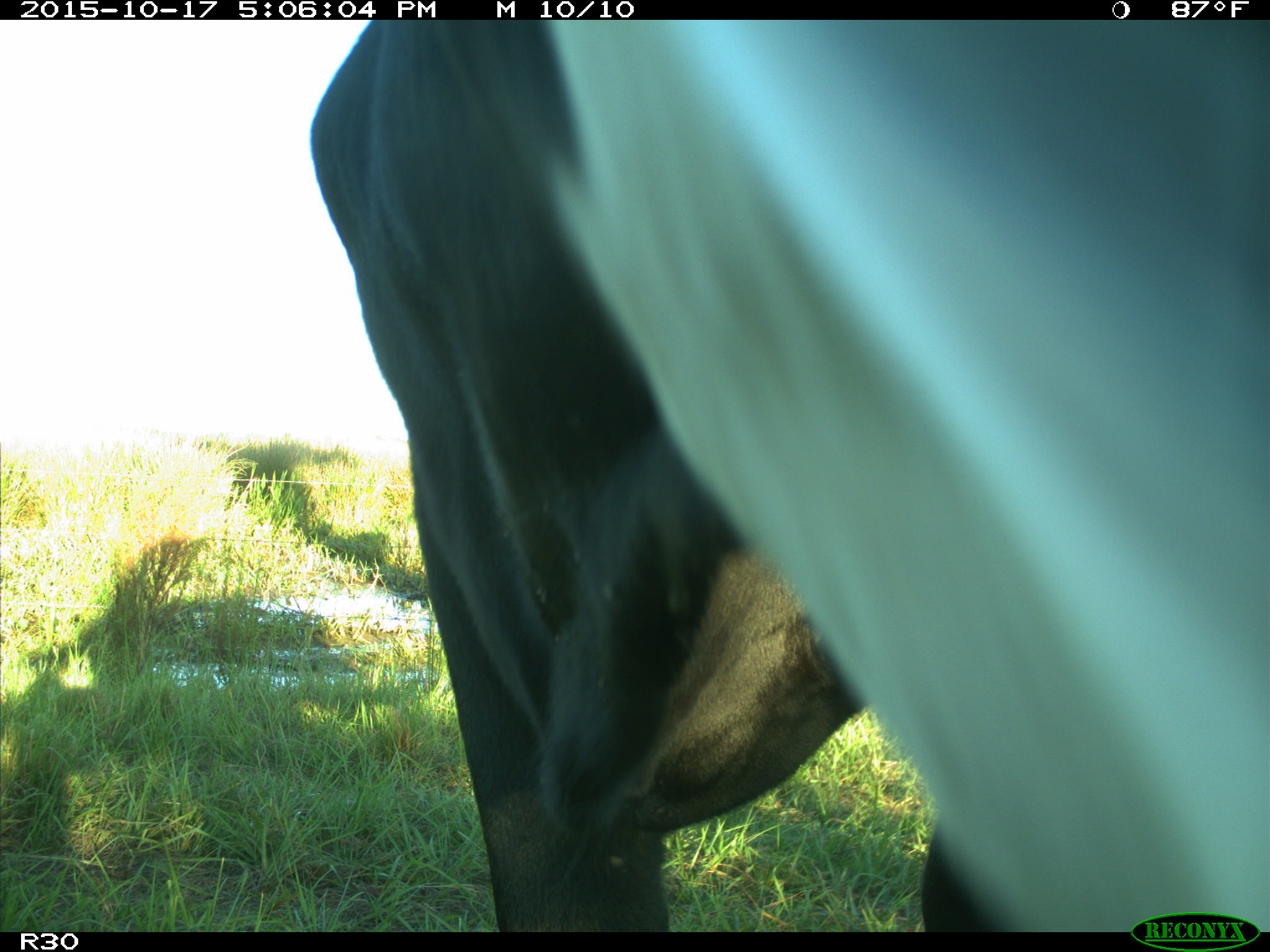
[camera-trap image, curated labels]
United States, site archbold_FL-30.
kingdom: Animalia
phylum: Chordata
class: Mammalia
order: Artiodactyla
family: Bovidae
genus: Bos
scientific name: Bos taurus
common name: domestic cow